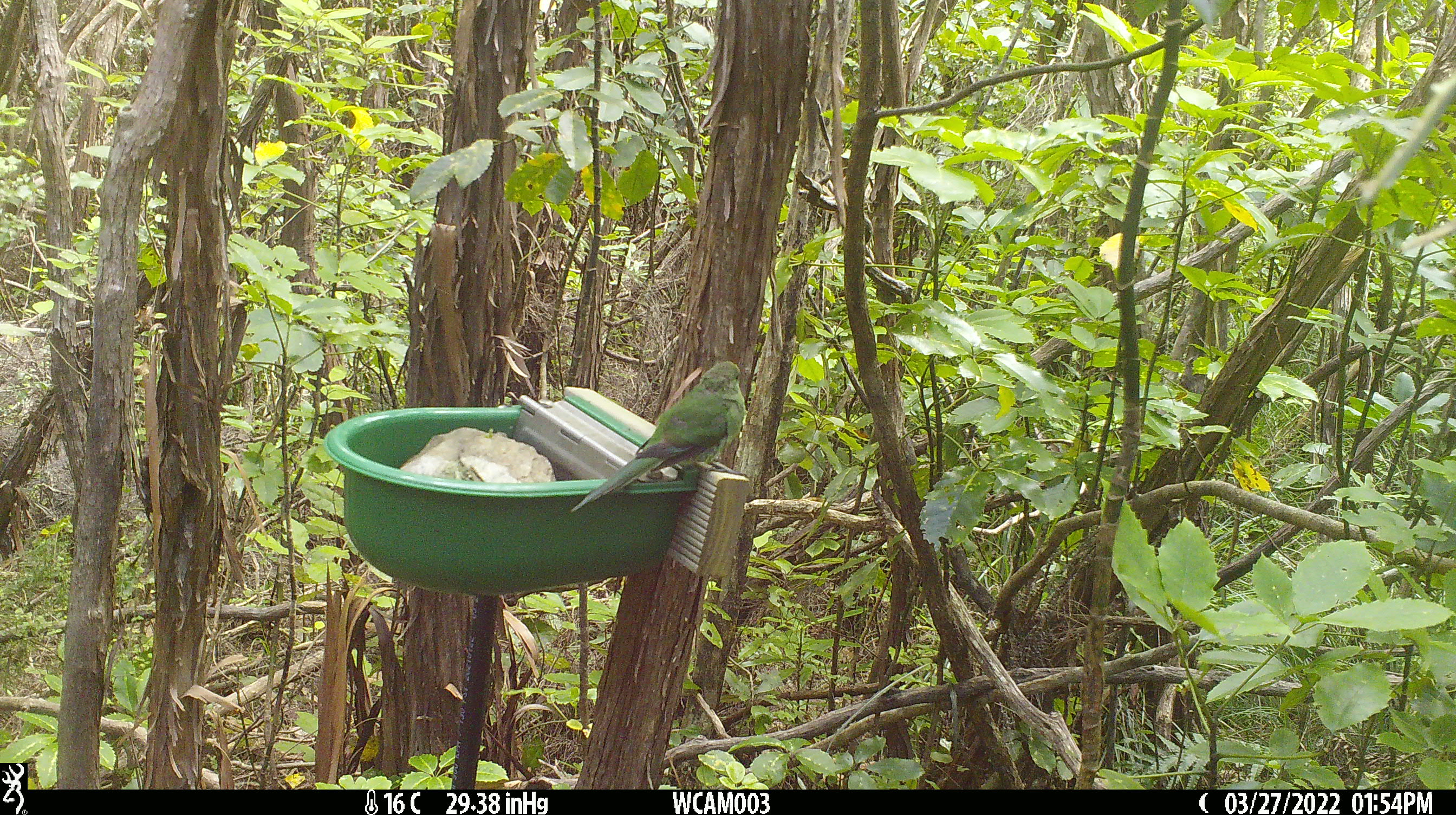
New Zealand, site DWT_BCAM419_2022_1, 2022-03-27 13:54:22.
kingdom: Animalia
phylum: Chordata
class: Aves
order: Psittaciformes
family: Psittaculidae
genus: Cyanoramphus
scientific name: Cyanoramphus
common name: parakeet